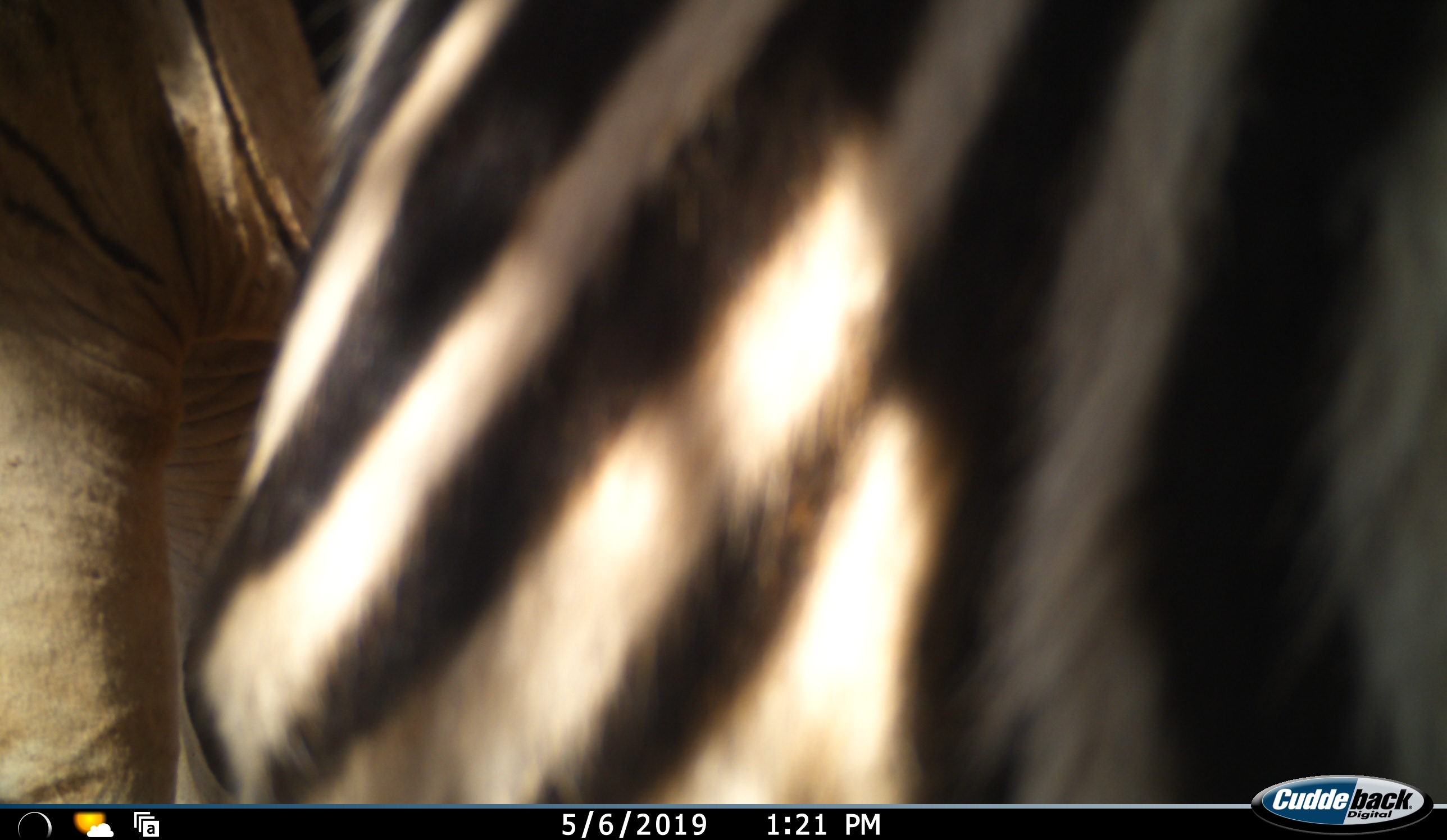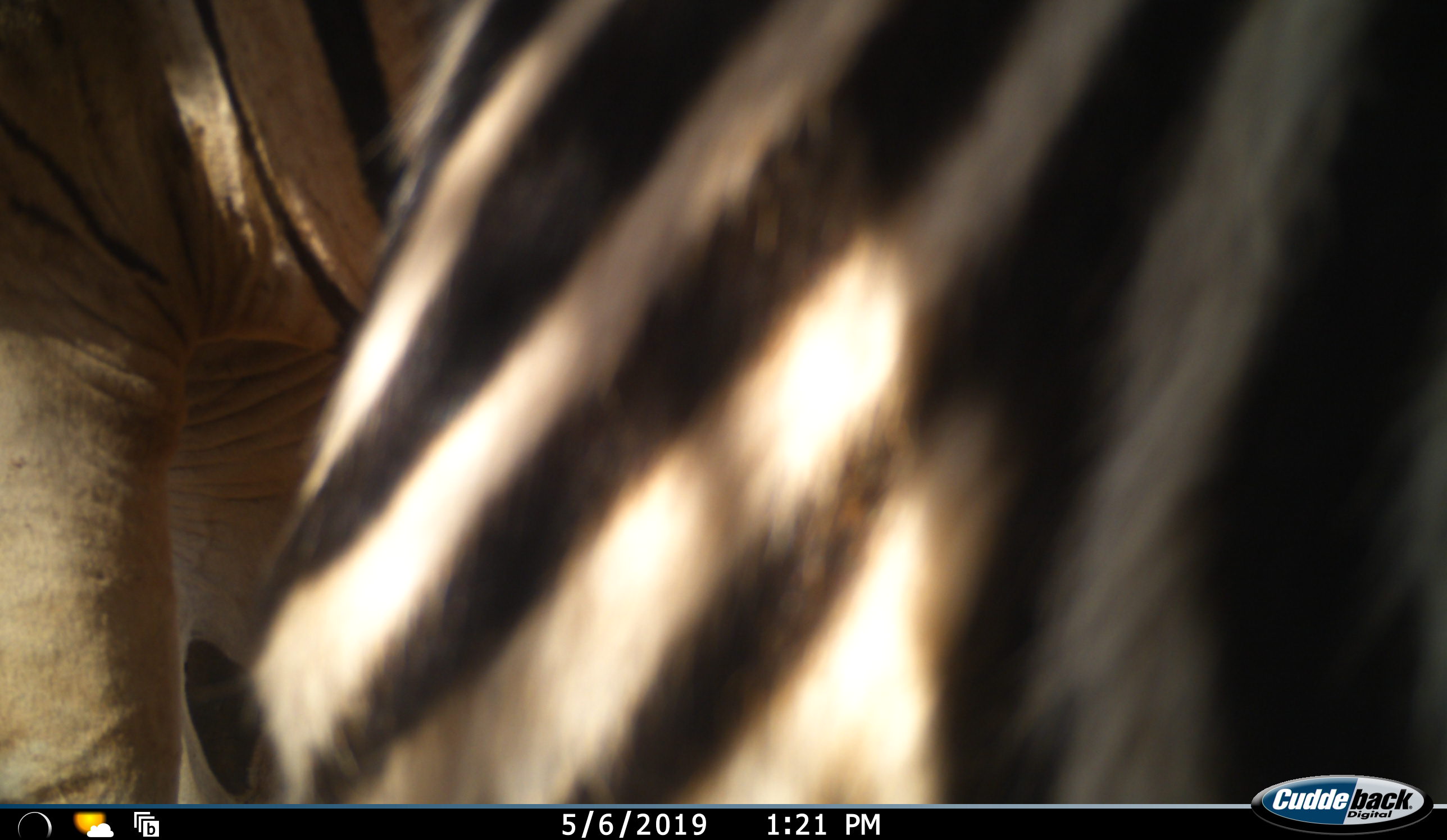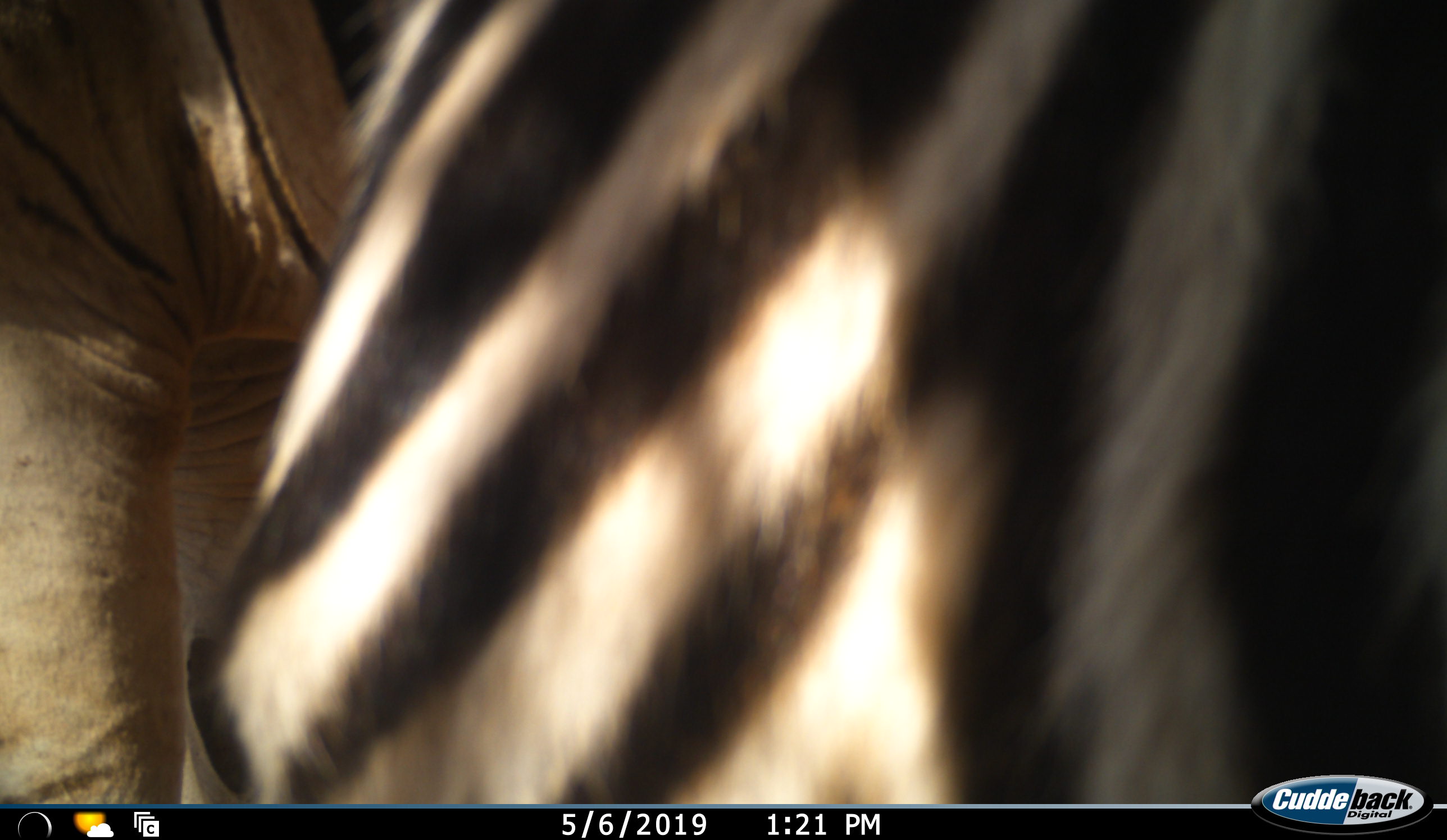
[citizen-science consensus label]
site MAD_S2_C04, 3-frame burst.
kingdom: Animalia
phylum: Chordata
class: Mammalia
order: Perissodactyla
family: Equidae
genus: Equus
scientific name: Equus quagga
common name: plains zebra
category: zebraplains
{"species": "zebraplains (plains zebra) (Equus quagga)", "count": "1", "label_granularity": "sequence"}